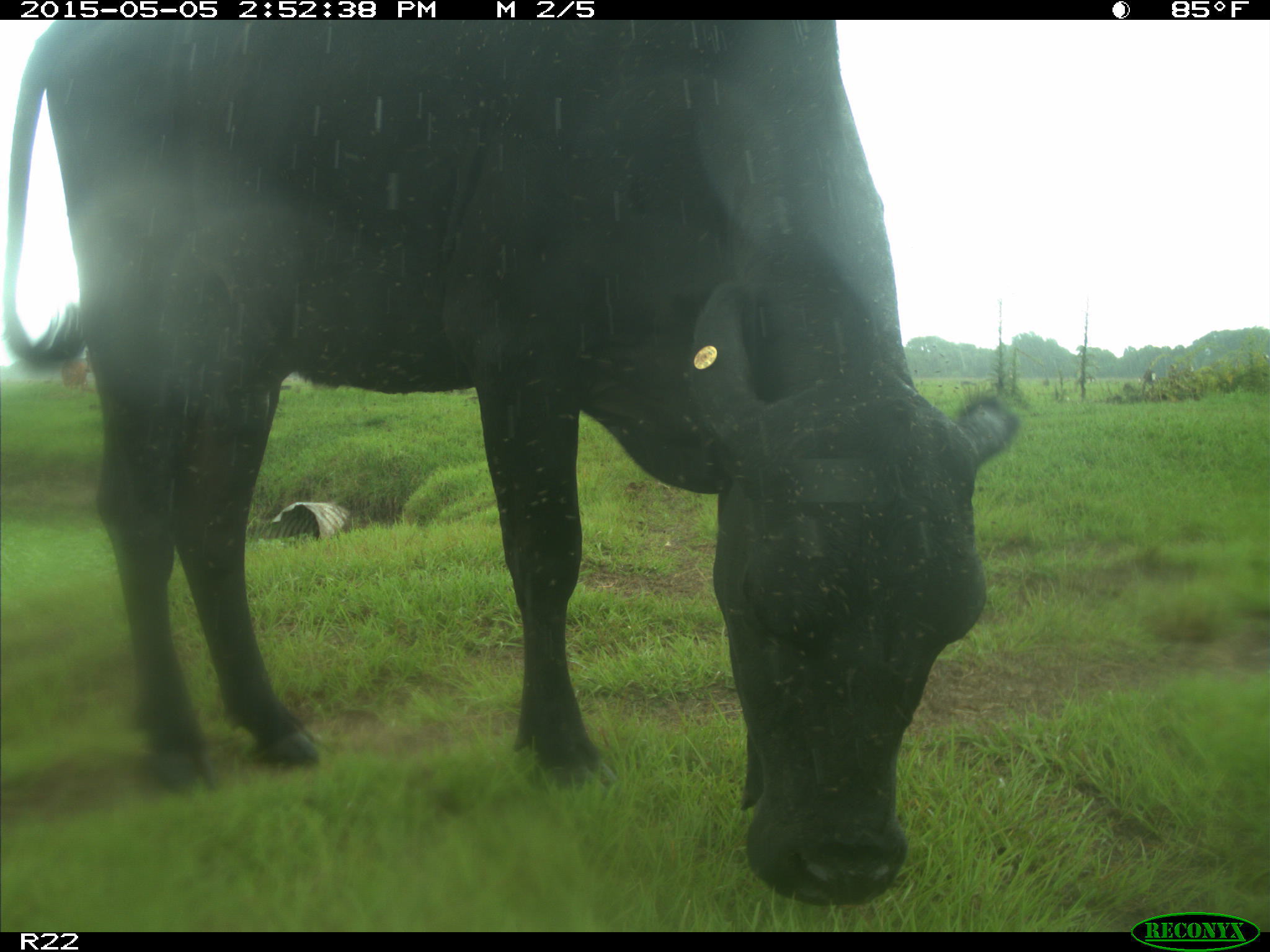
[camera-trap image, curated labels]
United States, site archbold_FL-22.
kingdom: Animalia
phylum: Chordata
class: Mammalia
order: Artiodactyla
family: Bovidae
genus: Bos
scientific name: Bos taurus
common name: domestic cow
Bos taurus (domestic cow).